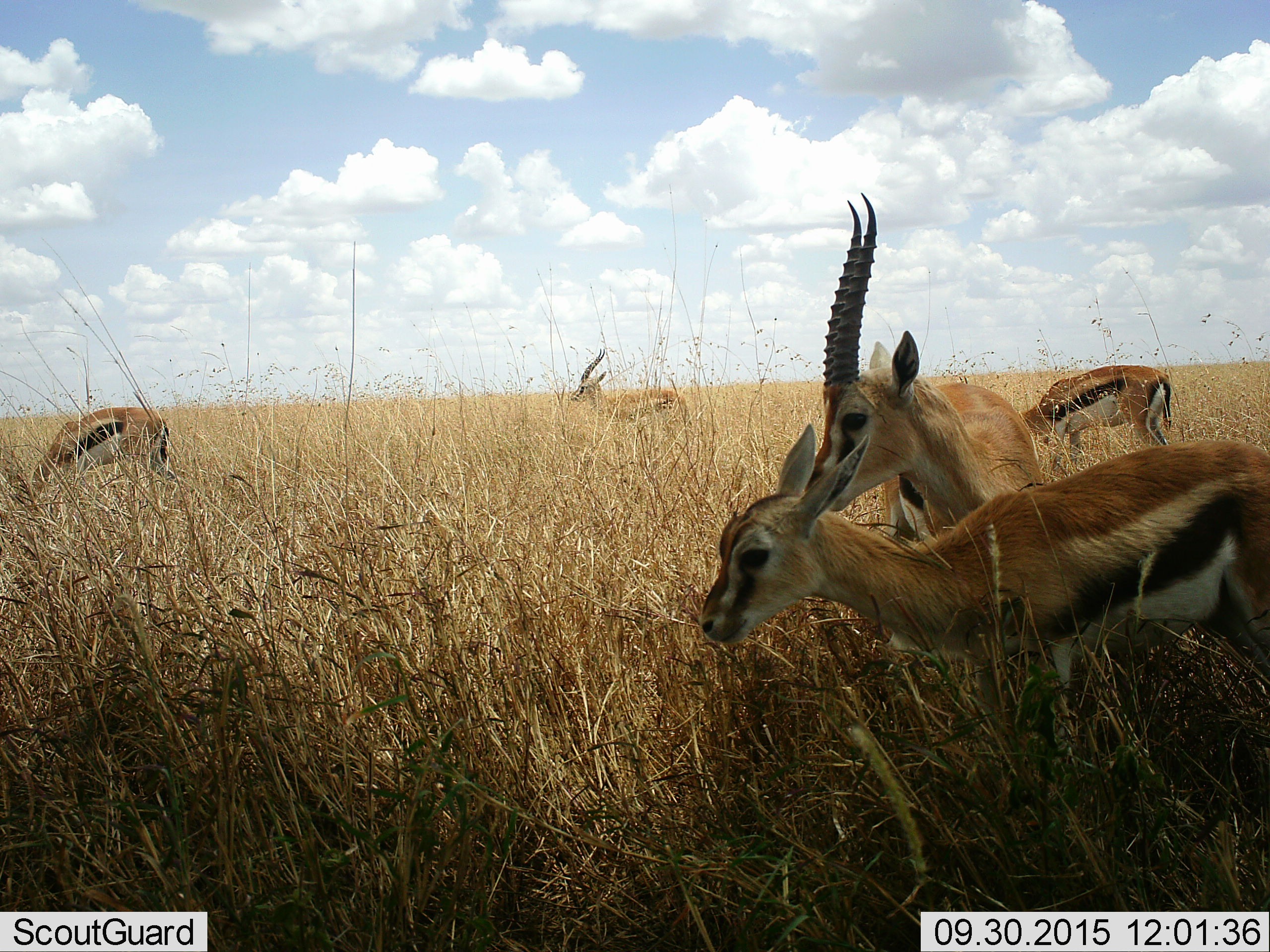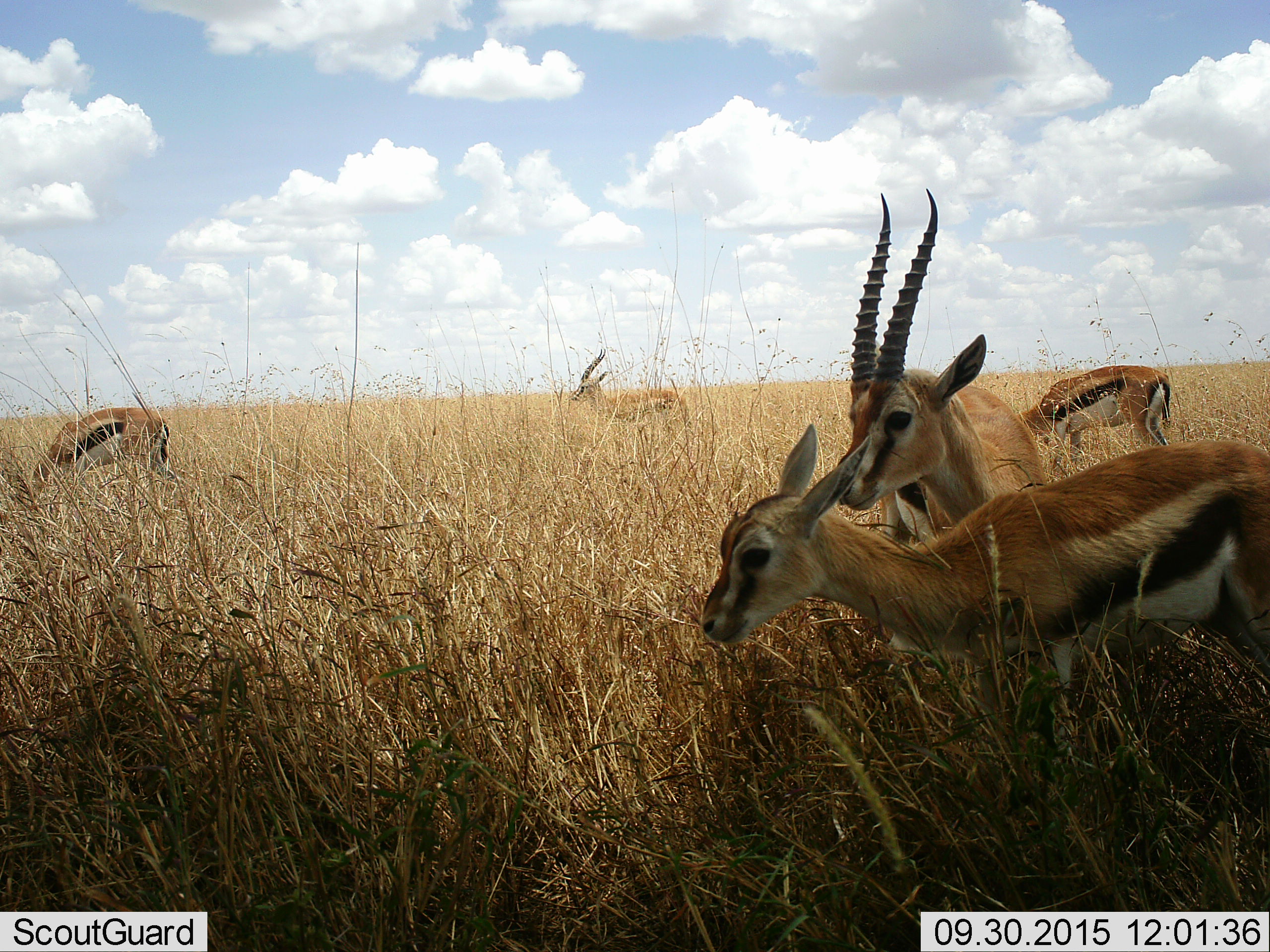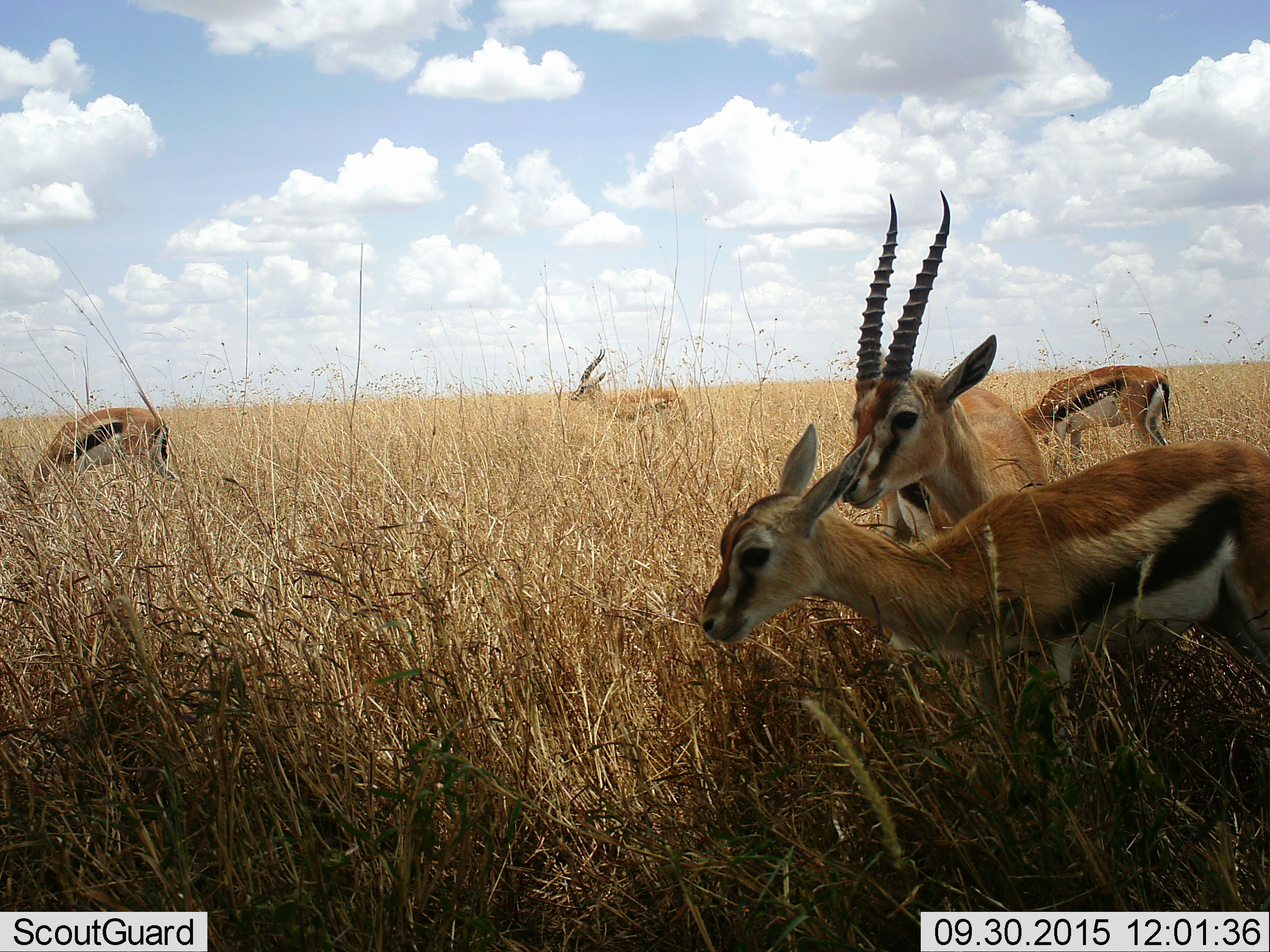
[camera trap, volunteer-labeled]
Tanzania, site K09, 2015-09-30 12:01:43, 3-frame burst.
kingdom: Animalia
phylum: Chordata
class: Mammalia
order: Artiodactyla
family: Bovidae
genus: Eudorcas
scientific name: Eudorcas thomsonii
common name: thomson's gazelle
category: gazellethomsons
Gazellethomsons (thomson's gazelle) (Eudorcas thomsonii), count 5. Behavior (volunteer vote fractions): standing 100%, resting 0%, moving 12%, interacting 12%. Young present (vote fraction): 50%. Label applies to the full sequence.